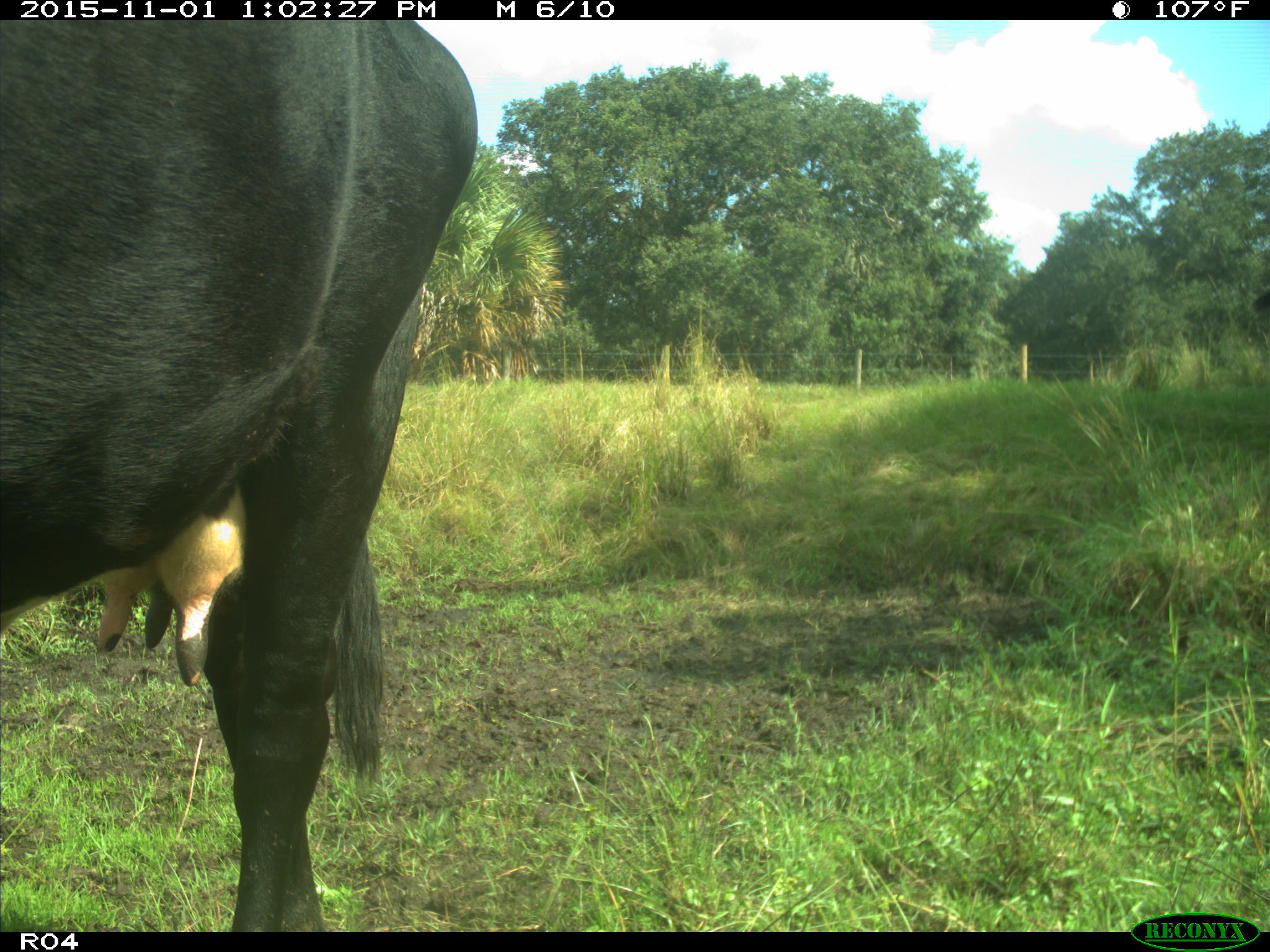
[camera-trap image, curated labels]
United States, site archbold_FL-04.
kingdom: Animalia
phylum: Chordata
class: Mammalia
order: Artiodactyla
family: Bovidae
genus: Bos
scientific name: Bos taurus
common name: domestic cow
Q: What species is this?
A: Bos taurus (domestic cow).